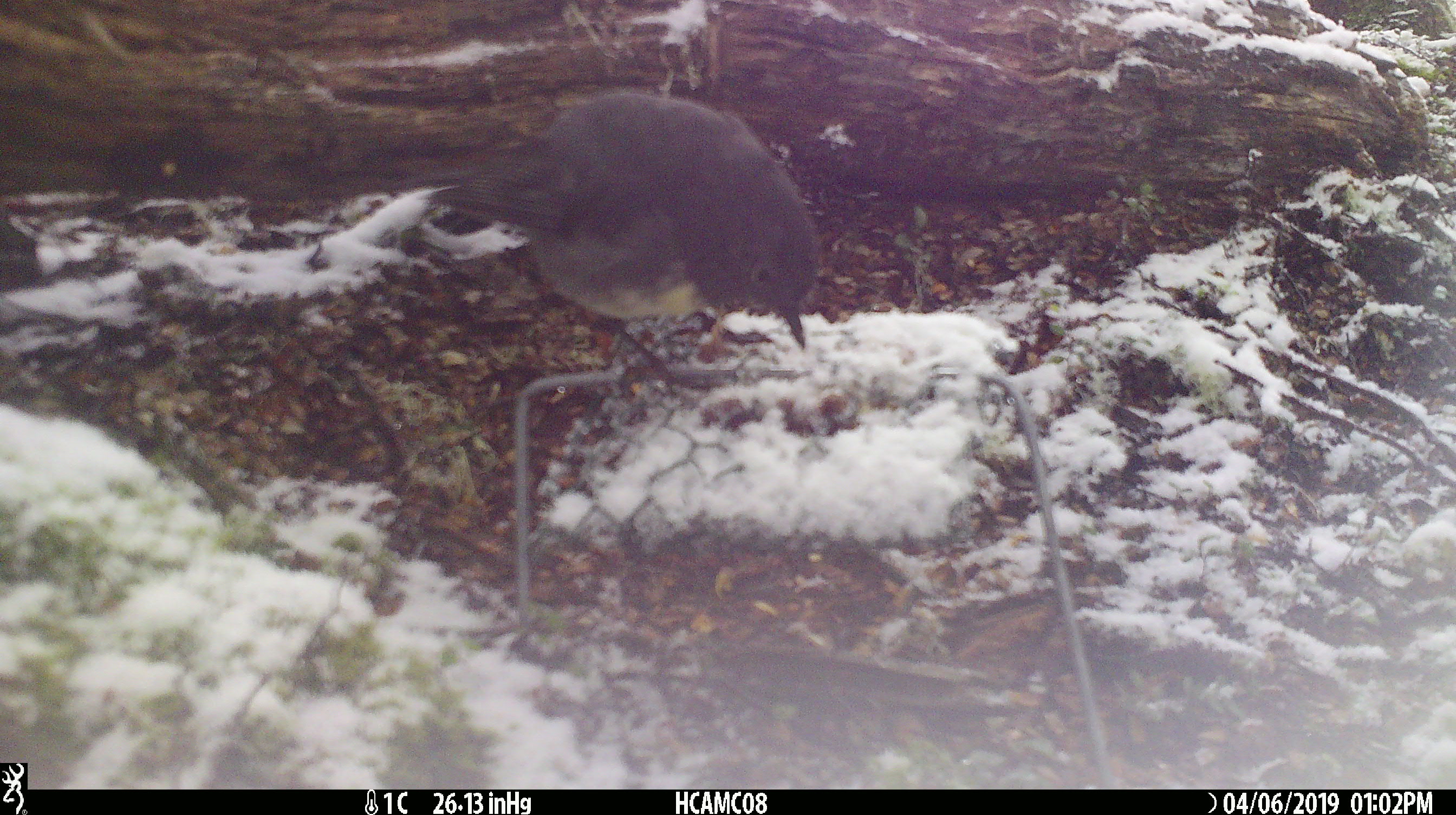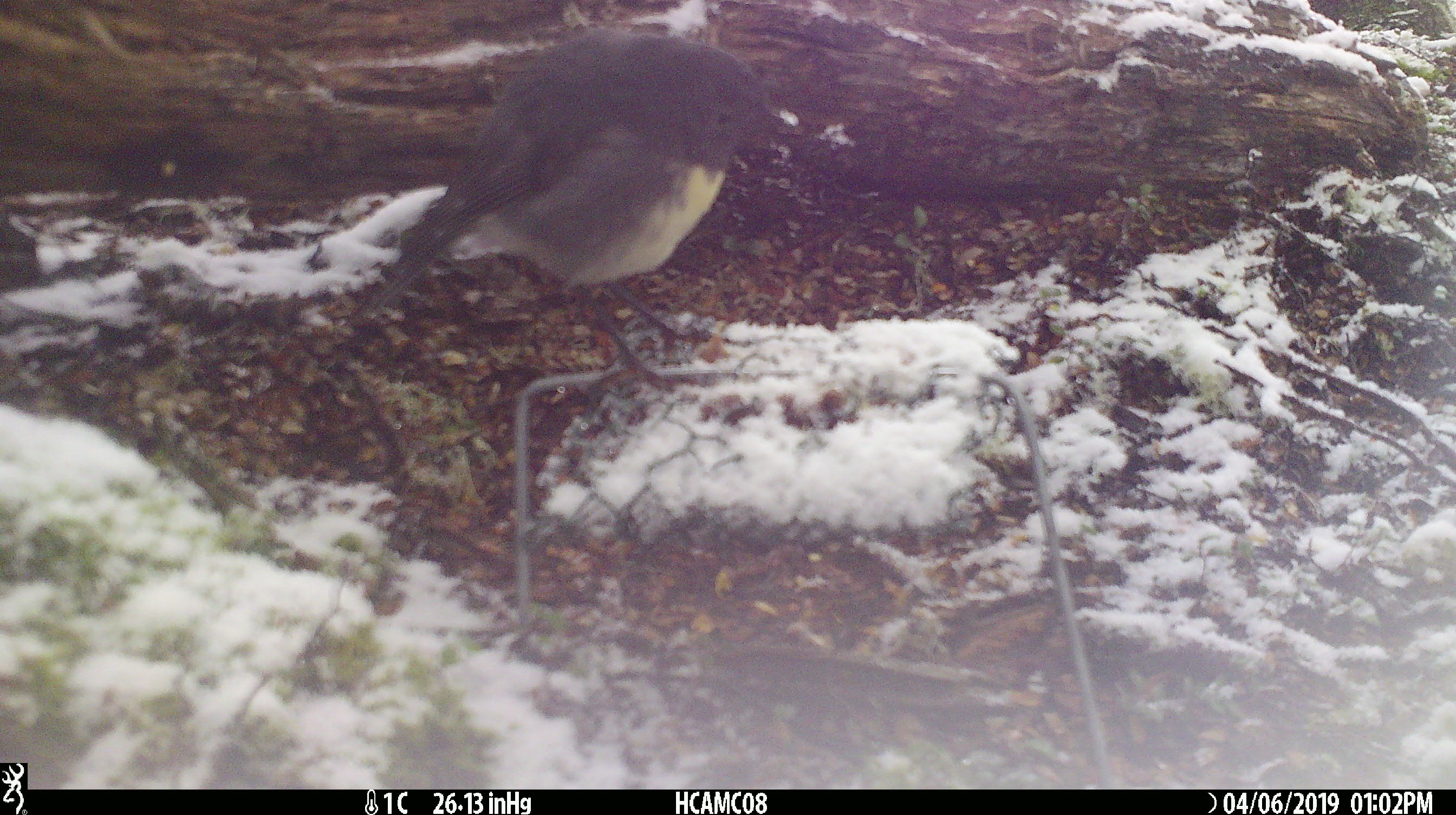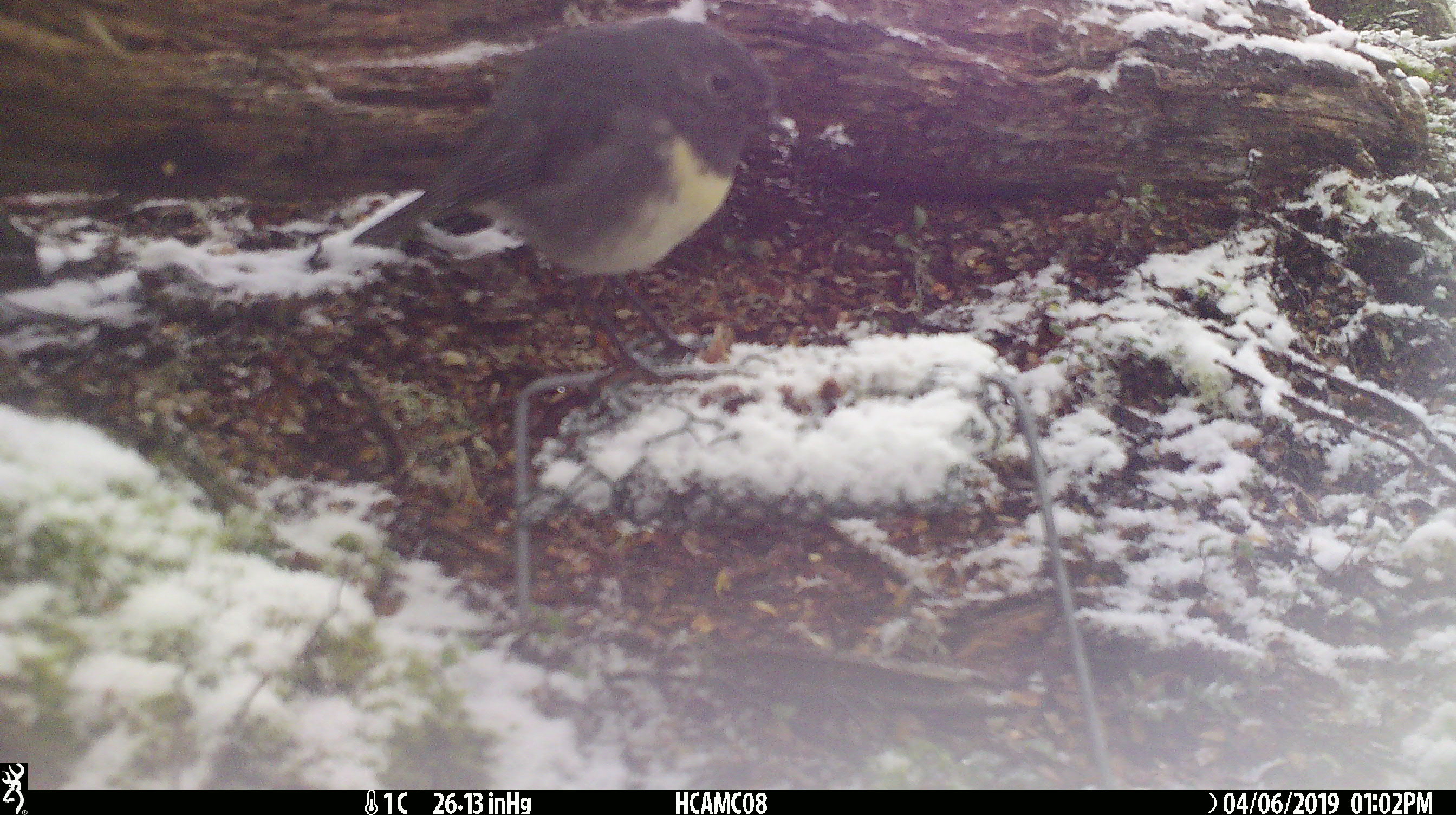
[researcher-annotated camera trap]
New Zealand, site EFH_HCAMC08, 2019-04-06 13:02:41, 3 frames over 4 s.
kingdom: Animalia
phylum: Chordata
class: Aves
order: Passeriformes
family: Petroicidae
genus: Petroica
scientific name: Petroica australis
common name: new zealand robin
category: robin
Robin (new zealand robin) (Petroica australis).